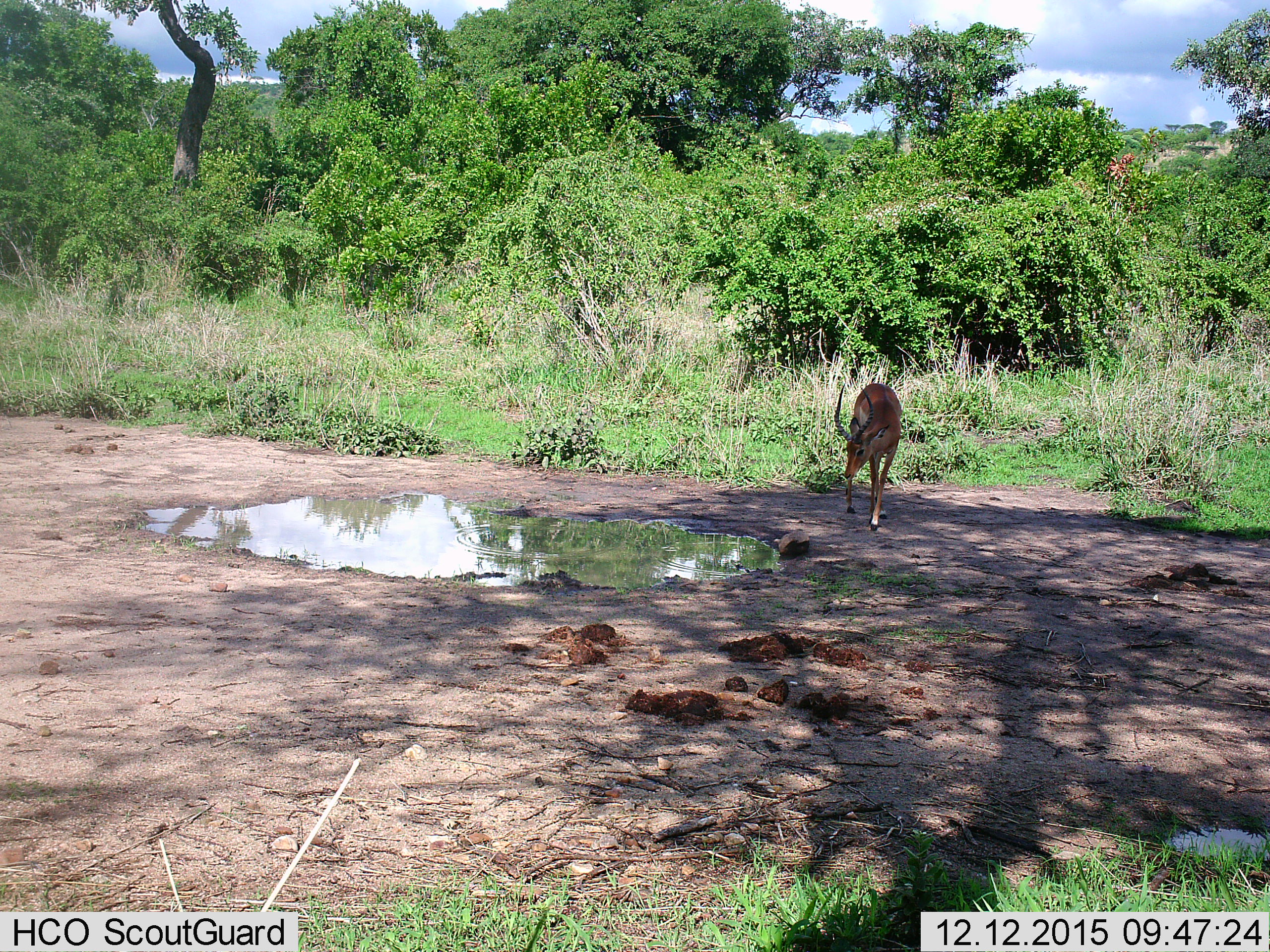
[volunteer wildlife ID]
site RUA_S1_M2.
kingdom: Animalia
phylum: Chordata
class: Mammalia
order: Artiodactyla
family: Bovidae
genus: Aepyceros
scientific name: Aepyceros melampus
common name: impala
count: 1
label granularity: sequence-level